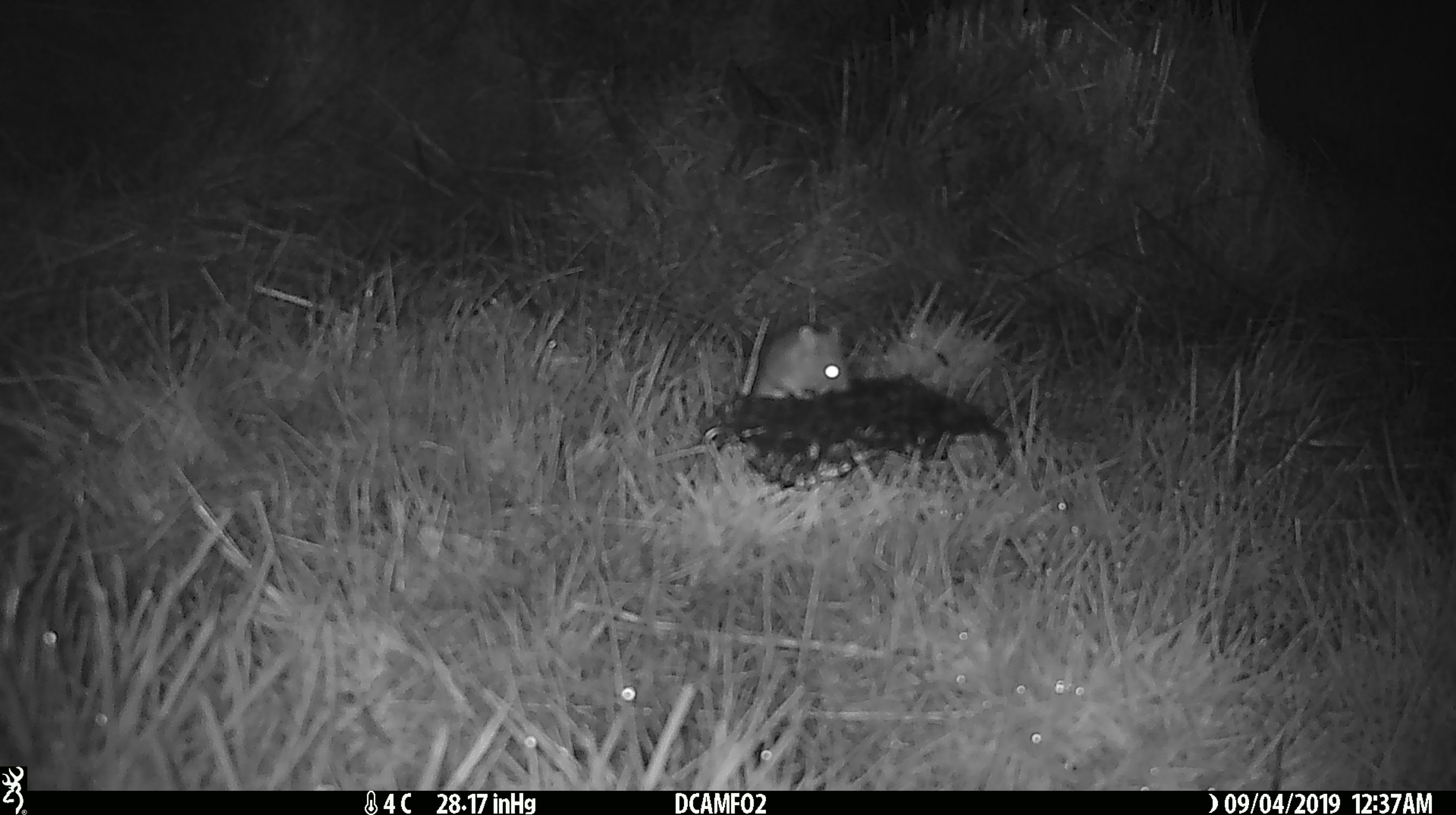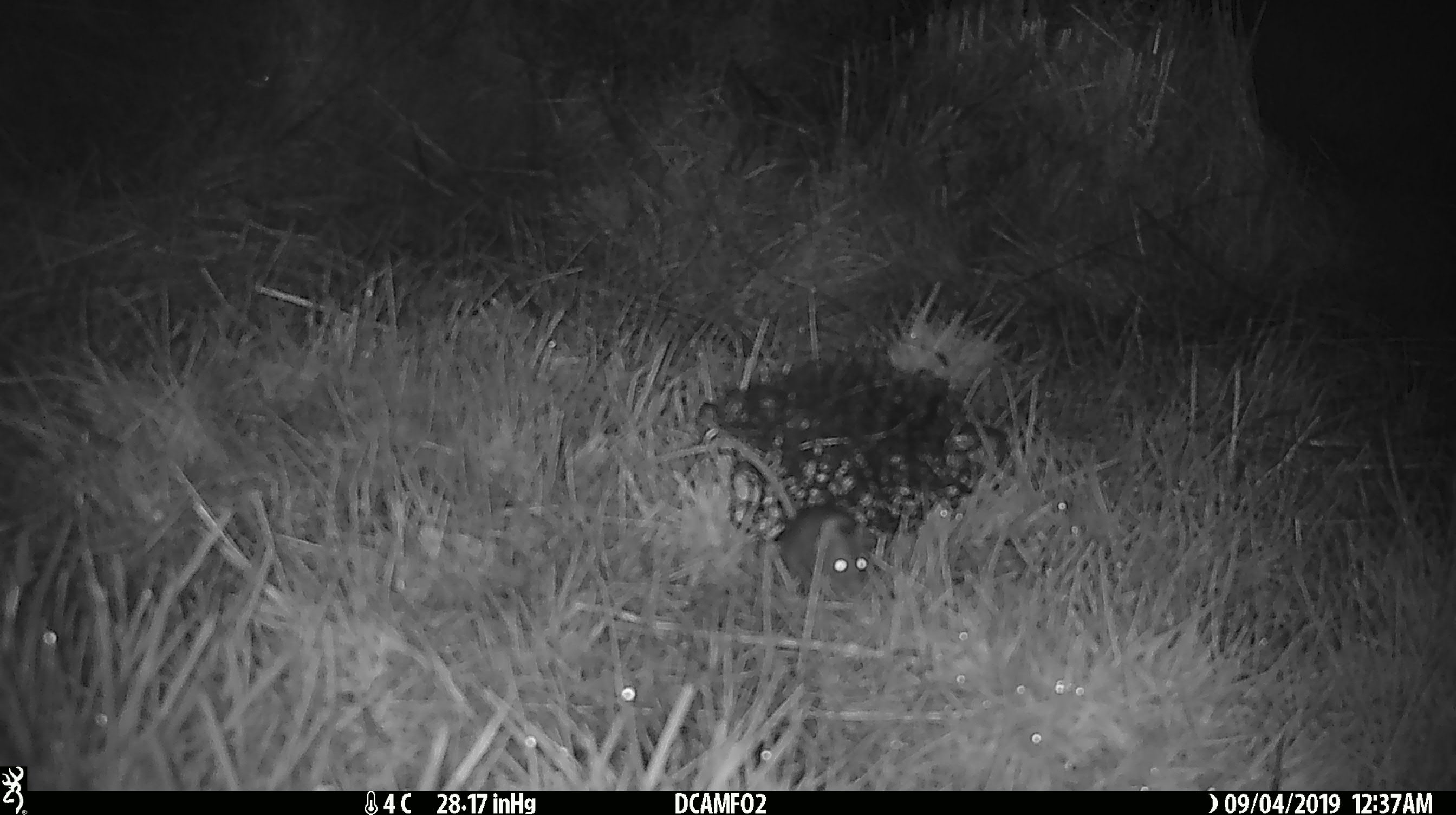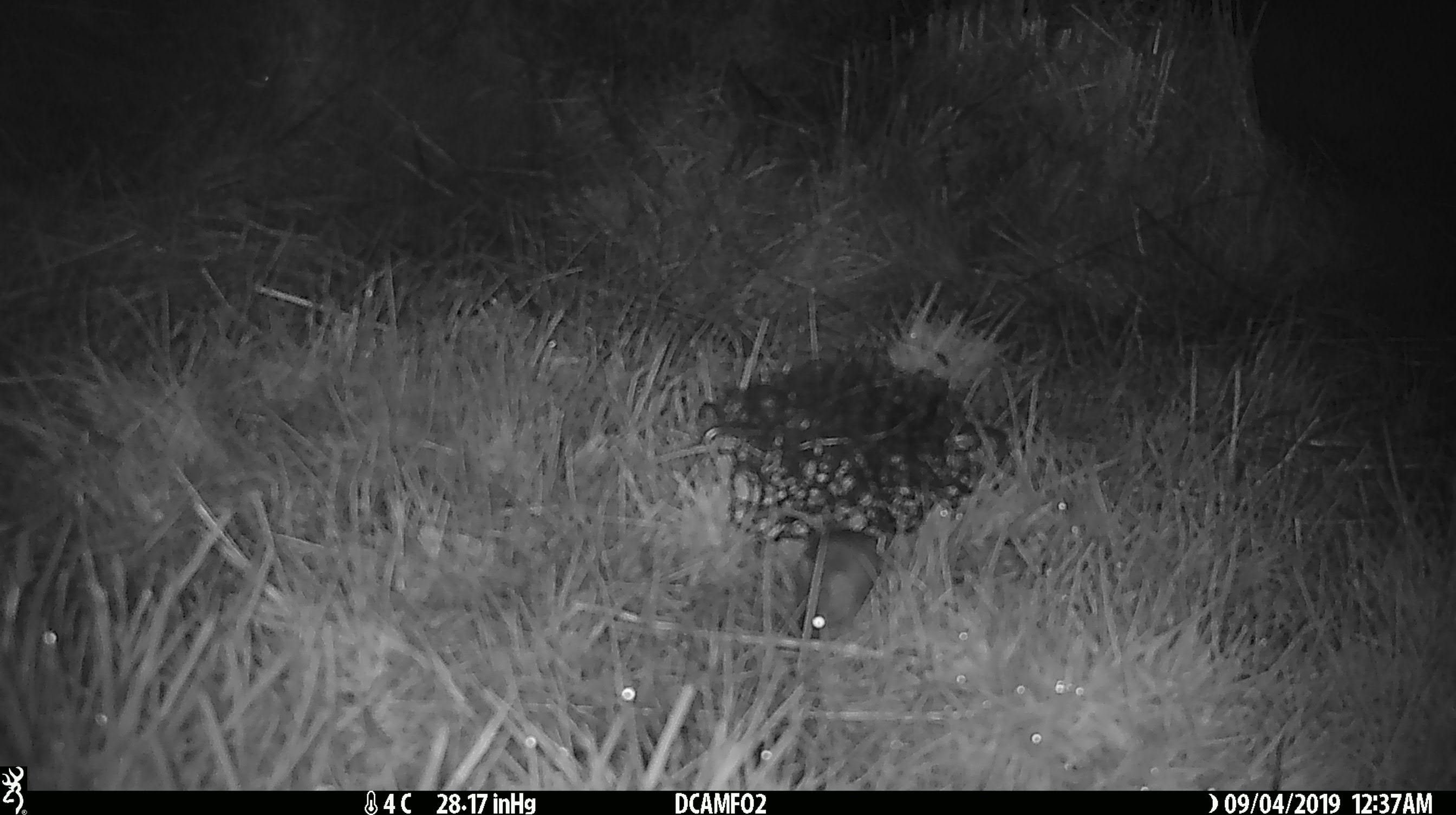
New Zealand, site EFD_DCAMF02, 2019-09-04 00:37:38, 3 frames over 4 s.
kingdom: Animalia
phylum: Chordata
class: Mammalia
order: Rodentia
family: Muridae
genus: Mus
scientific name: Mus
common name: mouse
Mouse (Mus).